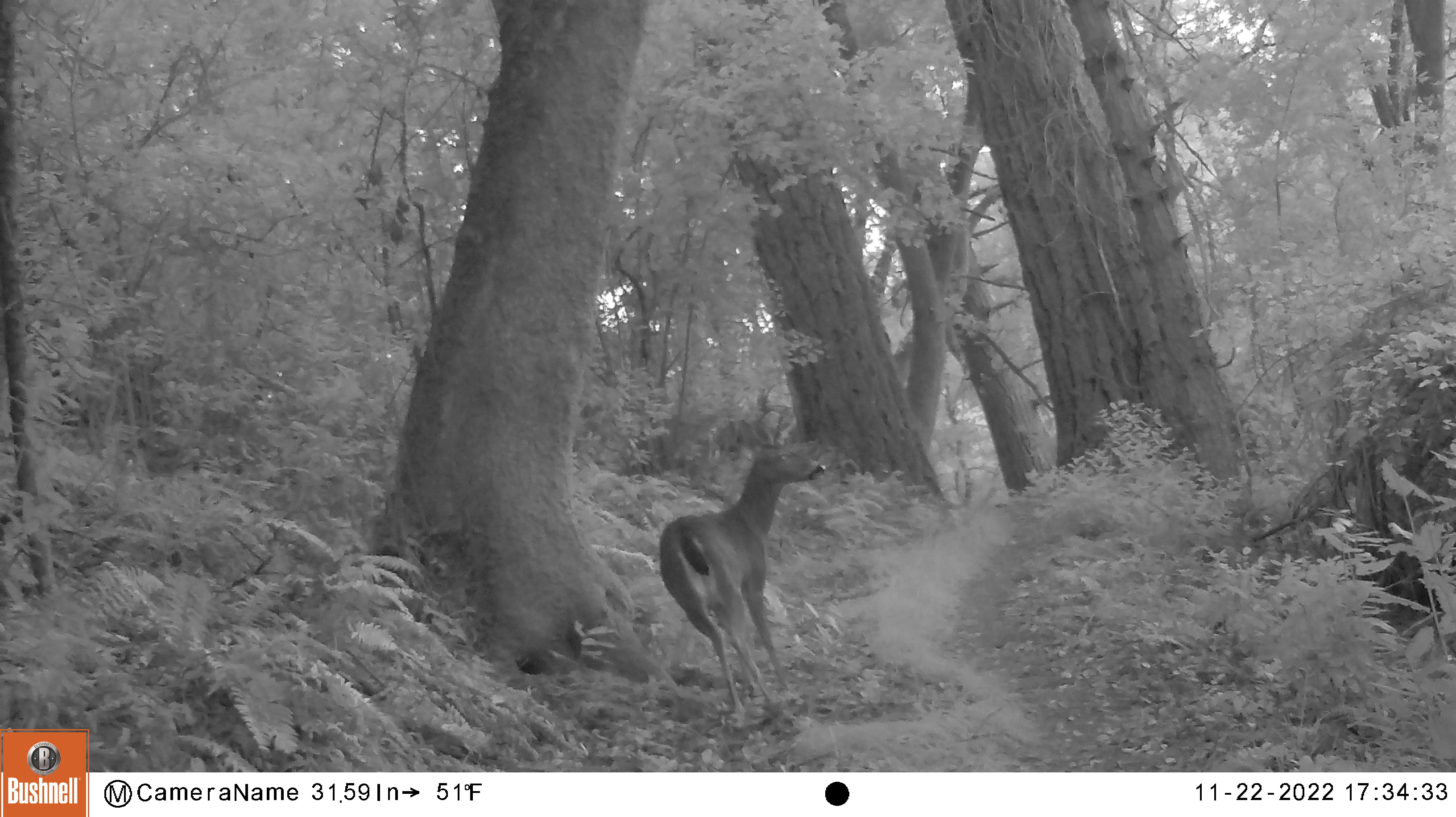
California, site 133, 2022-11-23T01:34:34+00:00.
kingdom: Animalia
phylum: Chordata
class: Mammalia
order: Artiodactyla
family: Cervidae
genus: Odocoileus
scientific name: Odocoileus hemionus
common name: mule deer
Mule deer (Odocoileus hemionus).